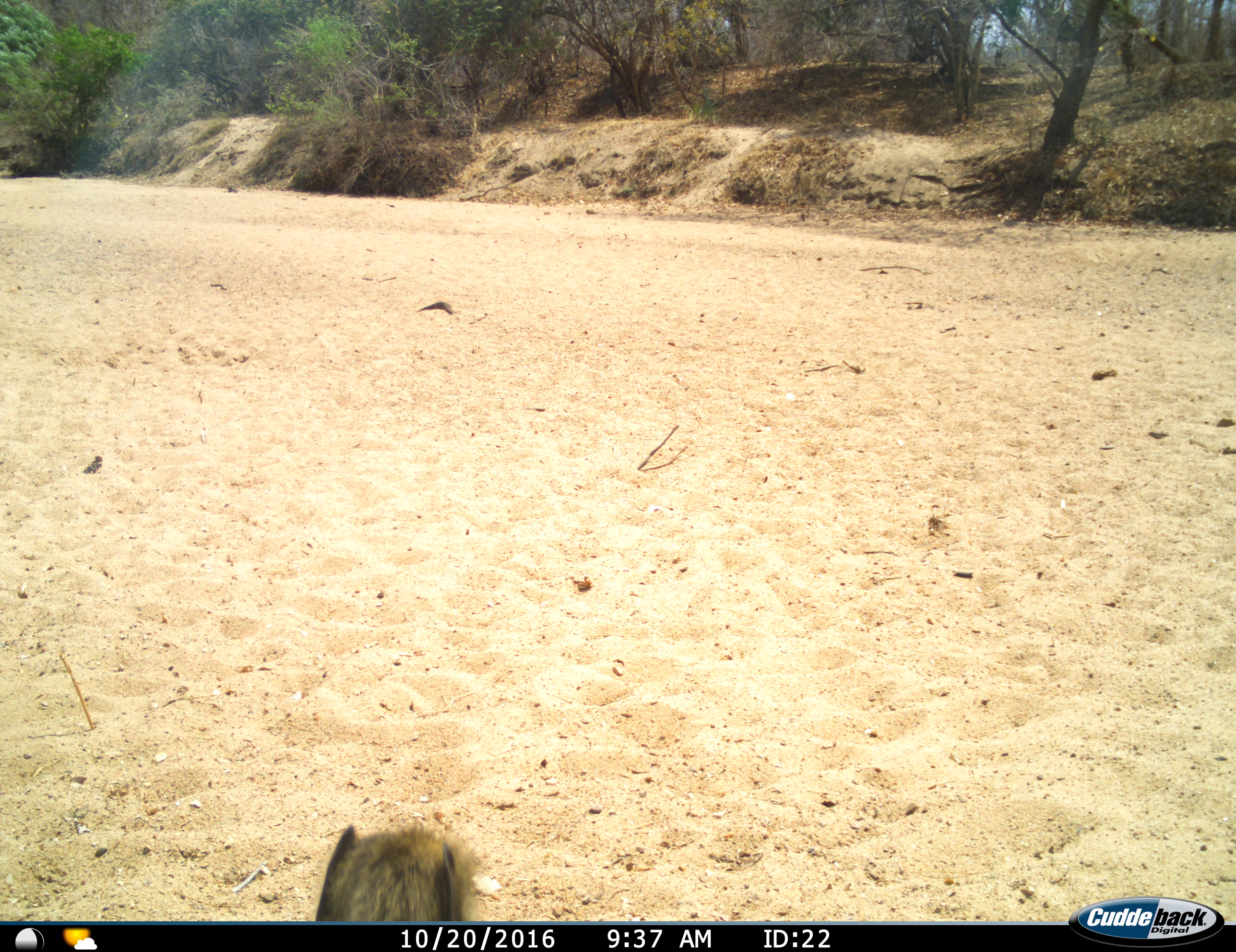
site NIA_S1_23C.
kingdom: Animalia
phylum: Chordata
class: Mammalia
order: Primates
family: Cercopithecidae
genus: Papio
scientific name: Papio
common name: baboon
Baboon (Papio), count 1. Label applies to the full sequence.